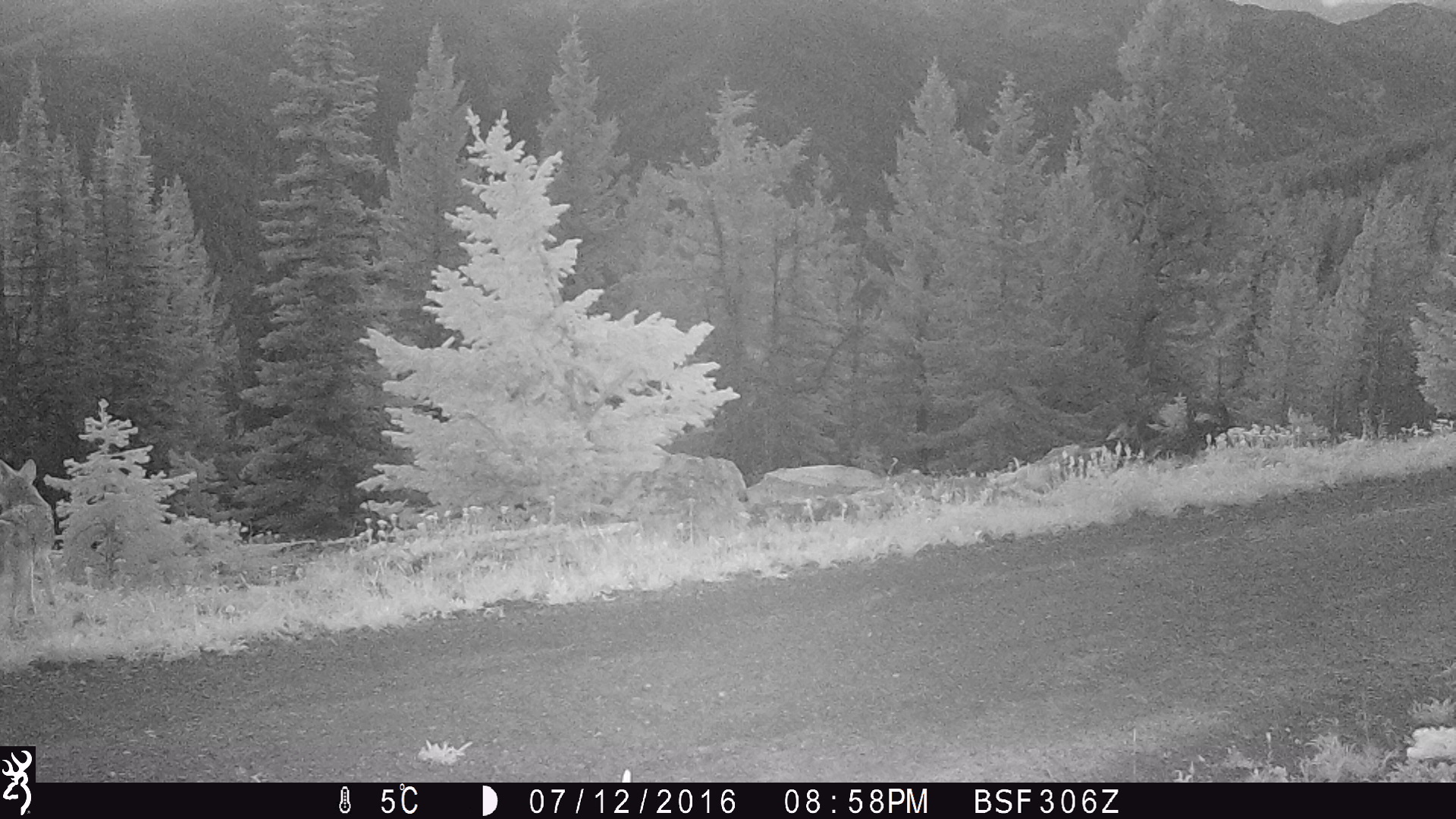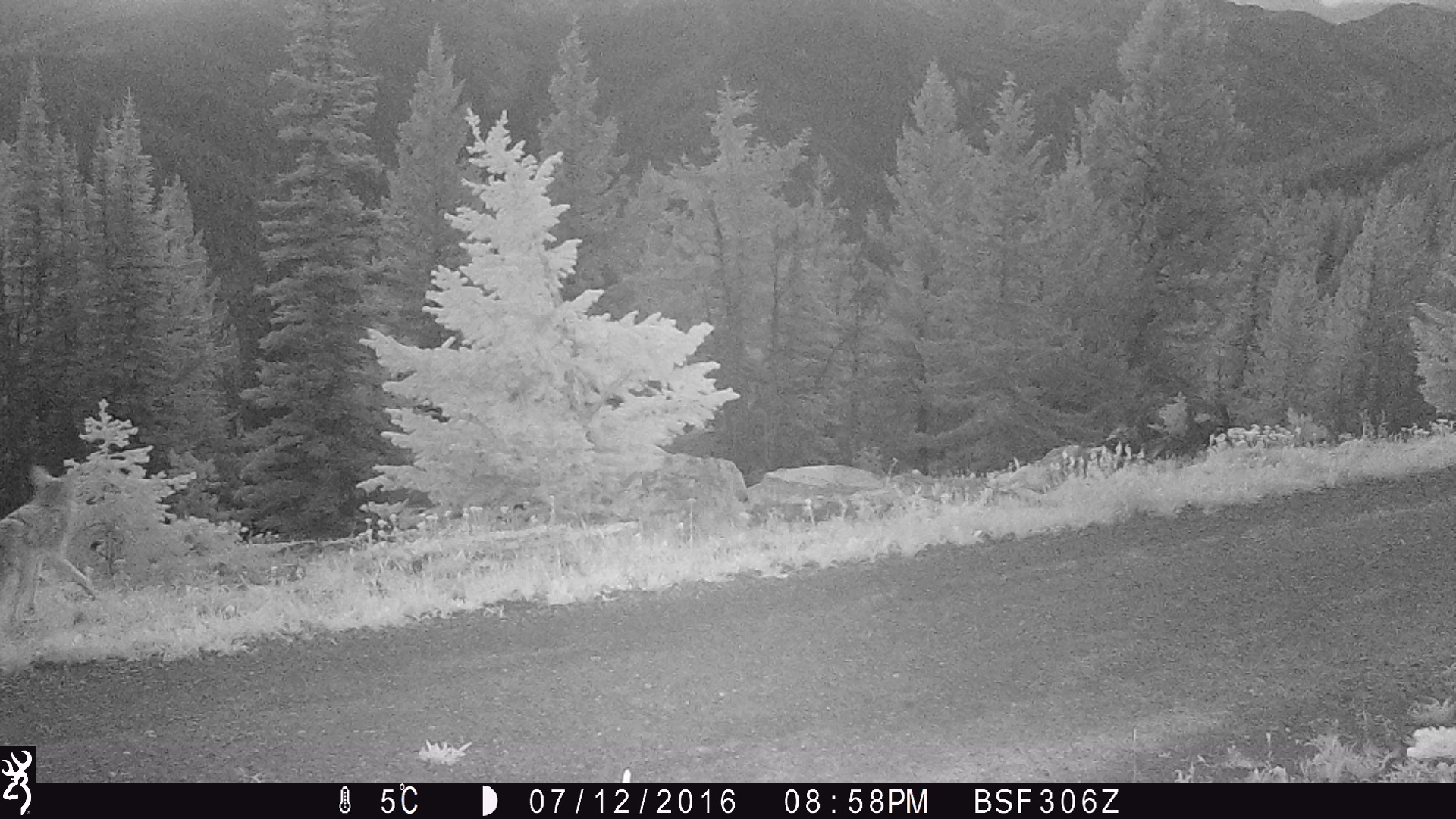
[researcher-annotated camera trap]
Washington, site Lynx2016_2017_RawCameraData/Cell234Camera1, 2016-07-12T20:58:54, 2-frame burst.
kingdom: Animalia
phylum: Chordata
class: Mammalia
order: Carnivora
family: Canidae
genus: Canis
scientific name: Canis latrans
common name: coyote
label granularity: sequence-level